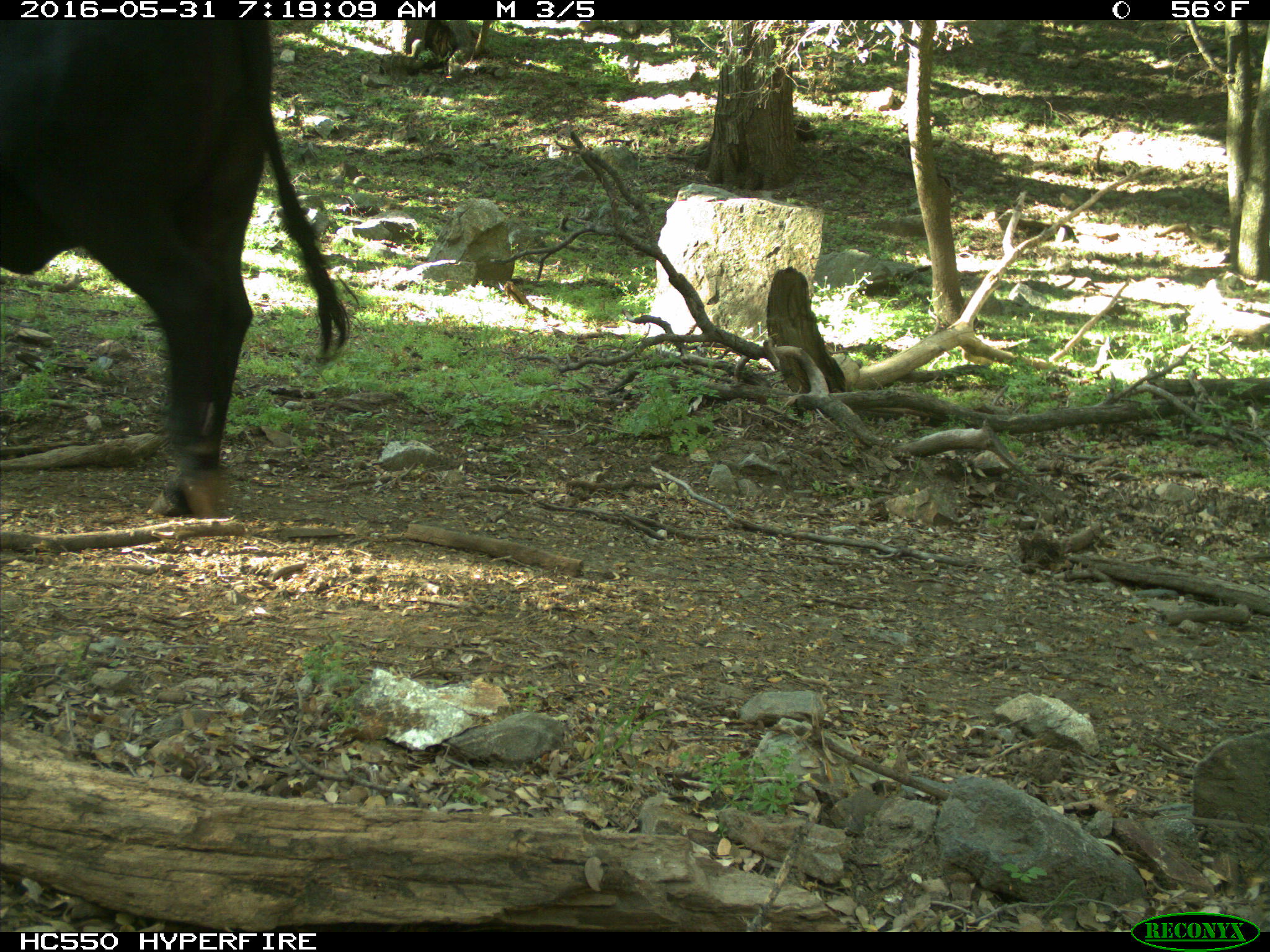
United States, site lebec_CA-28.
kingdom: Animalia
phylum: Chordata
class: Mammalia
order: Artiodactyla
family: Bovidae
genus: Bos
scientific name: Bos taurus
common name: domestic cow